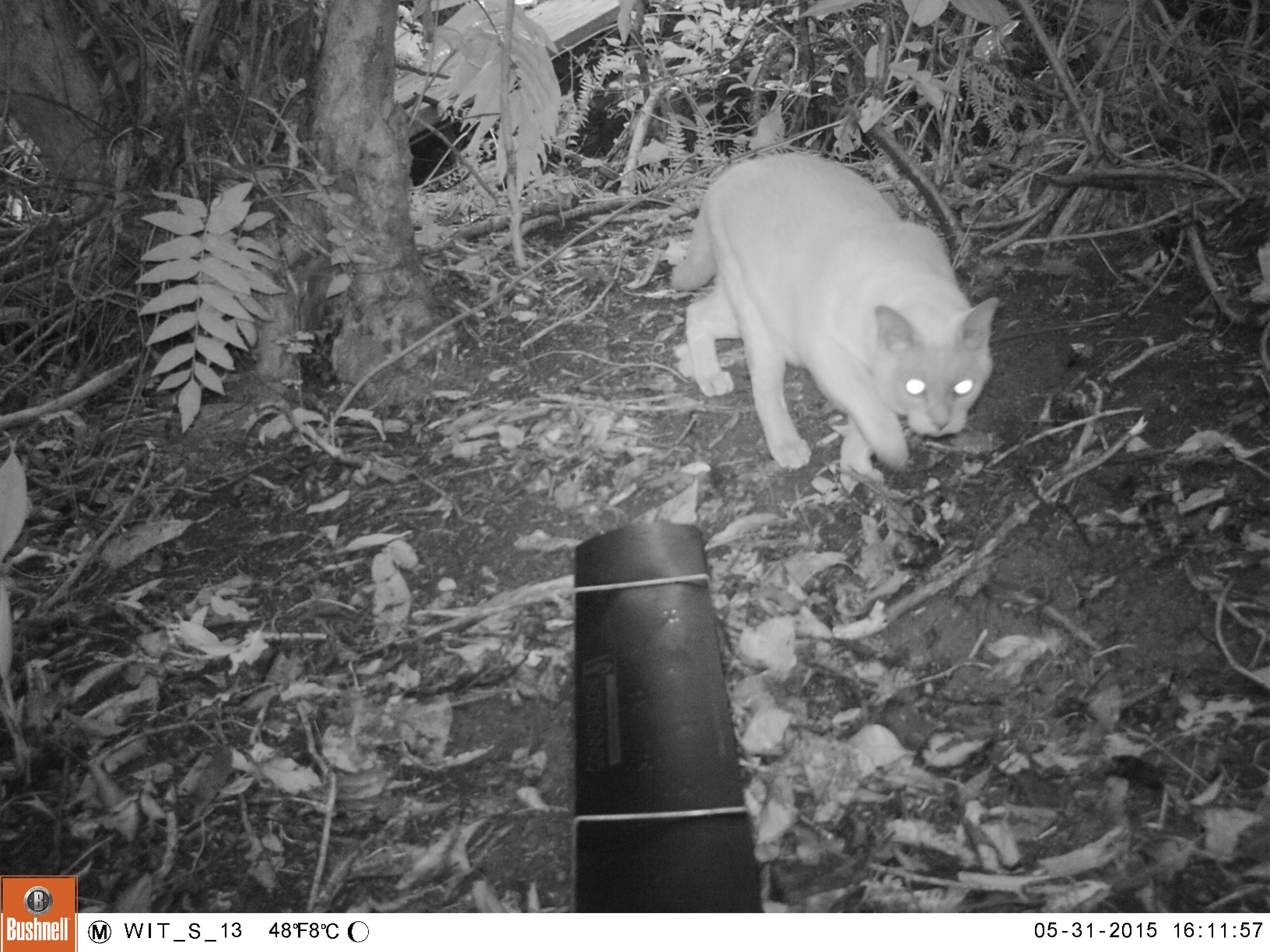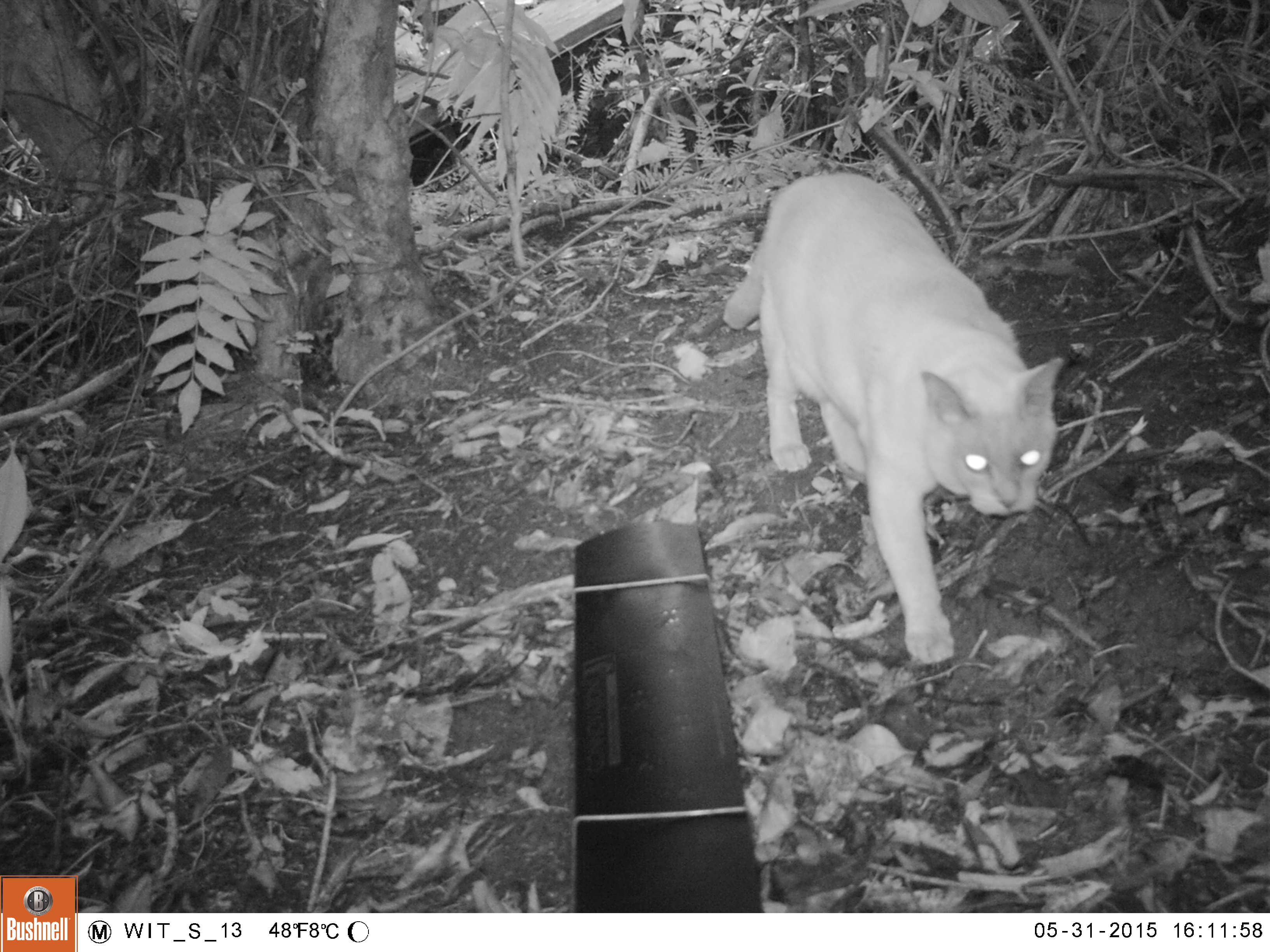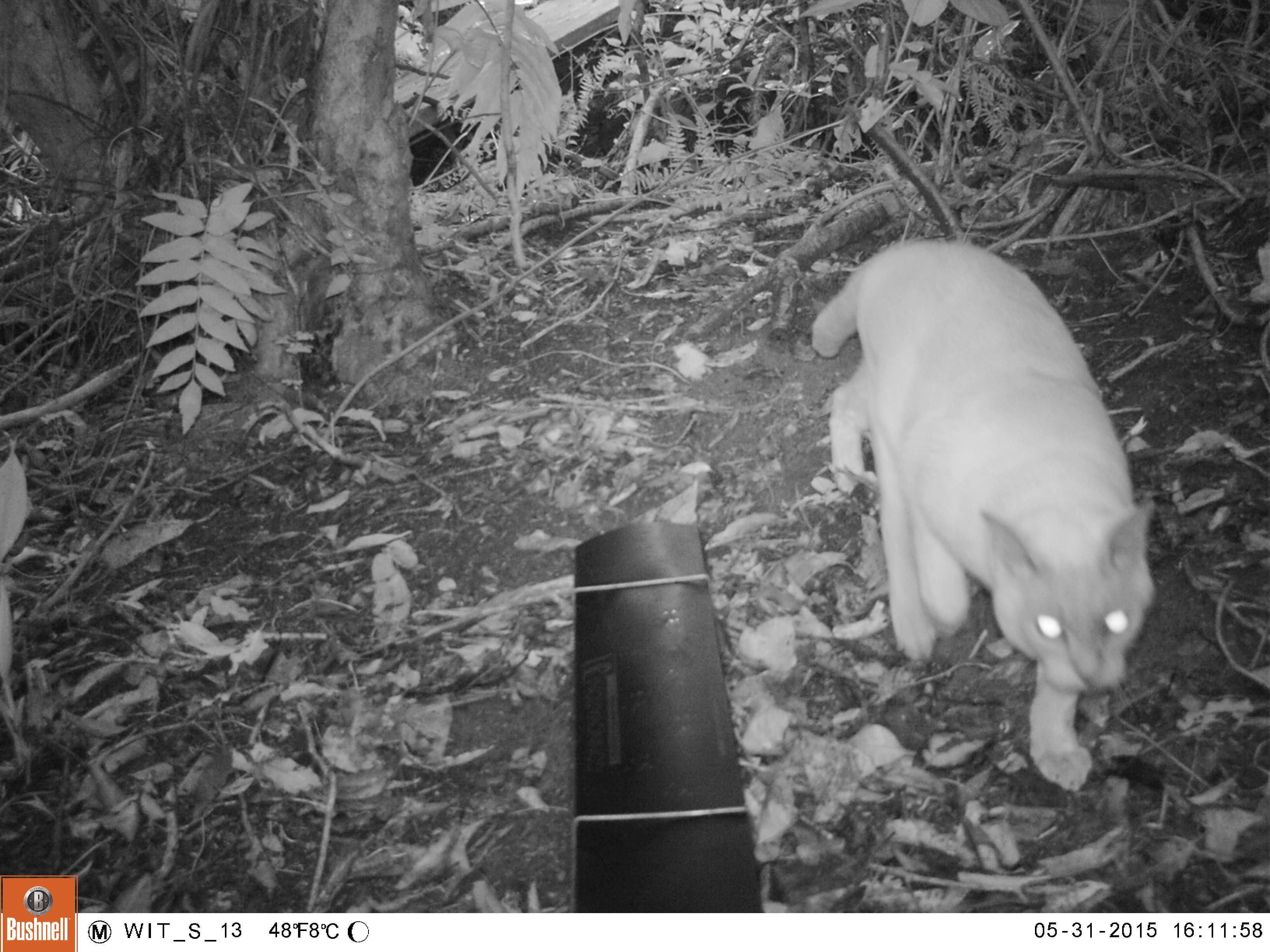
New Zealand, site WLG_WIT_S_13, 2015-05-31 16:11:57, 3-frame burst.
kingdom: Animalia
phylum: Chordata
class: Mammalia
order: Carnivora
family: Felidae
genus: Felis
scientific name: Felis catus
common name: domestic cat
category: cat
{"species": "cat (domestic cat) (Felis catus)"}